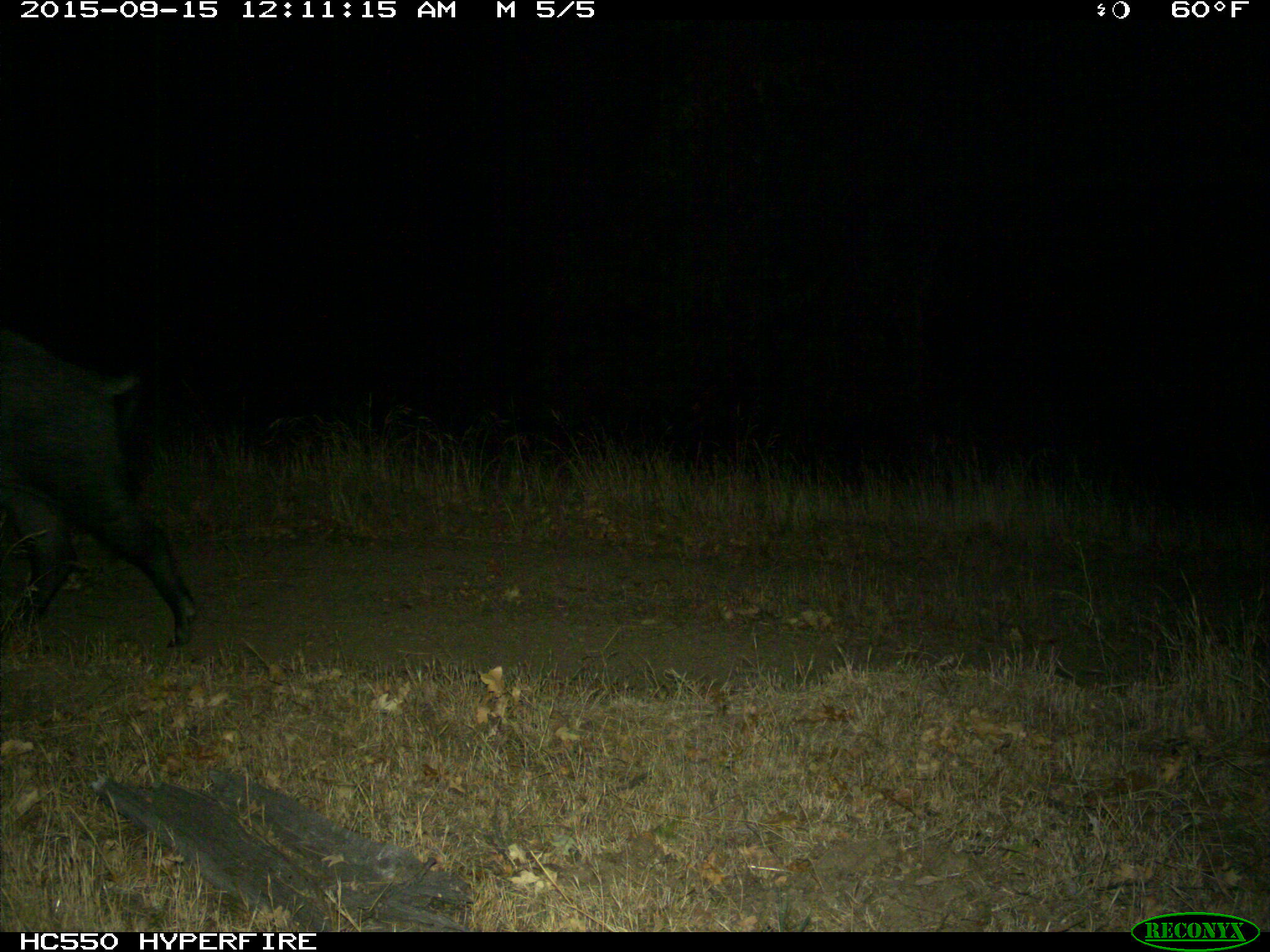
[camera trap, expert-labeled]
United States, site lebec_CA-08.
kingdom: Animalia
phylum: Chordata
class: Mammalia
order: Artiodactyla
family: Suidae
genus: Sus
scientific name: Sus scrofa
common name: wild boar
Sus scrofa (wild boar).